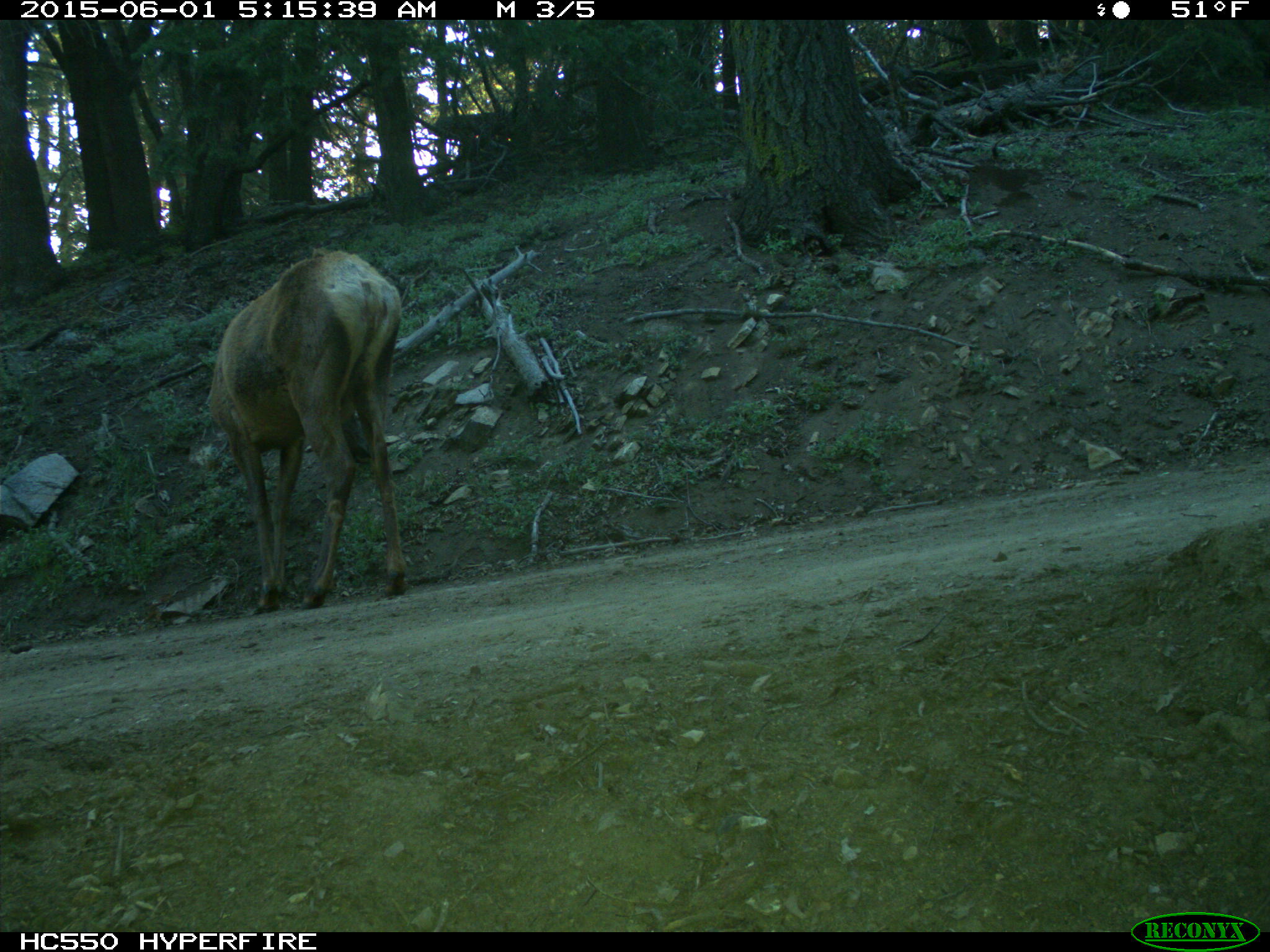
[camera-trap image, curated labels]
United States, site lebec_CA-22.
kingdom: Animalia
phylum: Chordata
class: Mammalia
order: Artiodactyla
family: Cervidae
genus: Cervus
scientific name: Cervus canadensis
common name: elk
Cervus canadensis (elk).